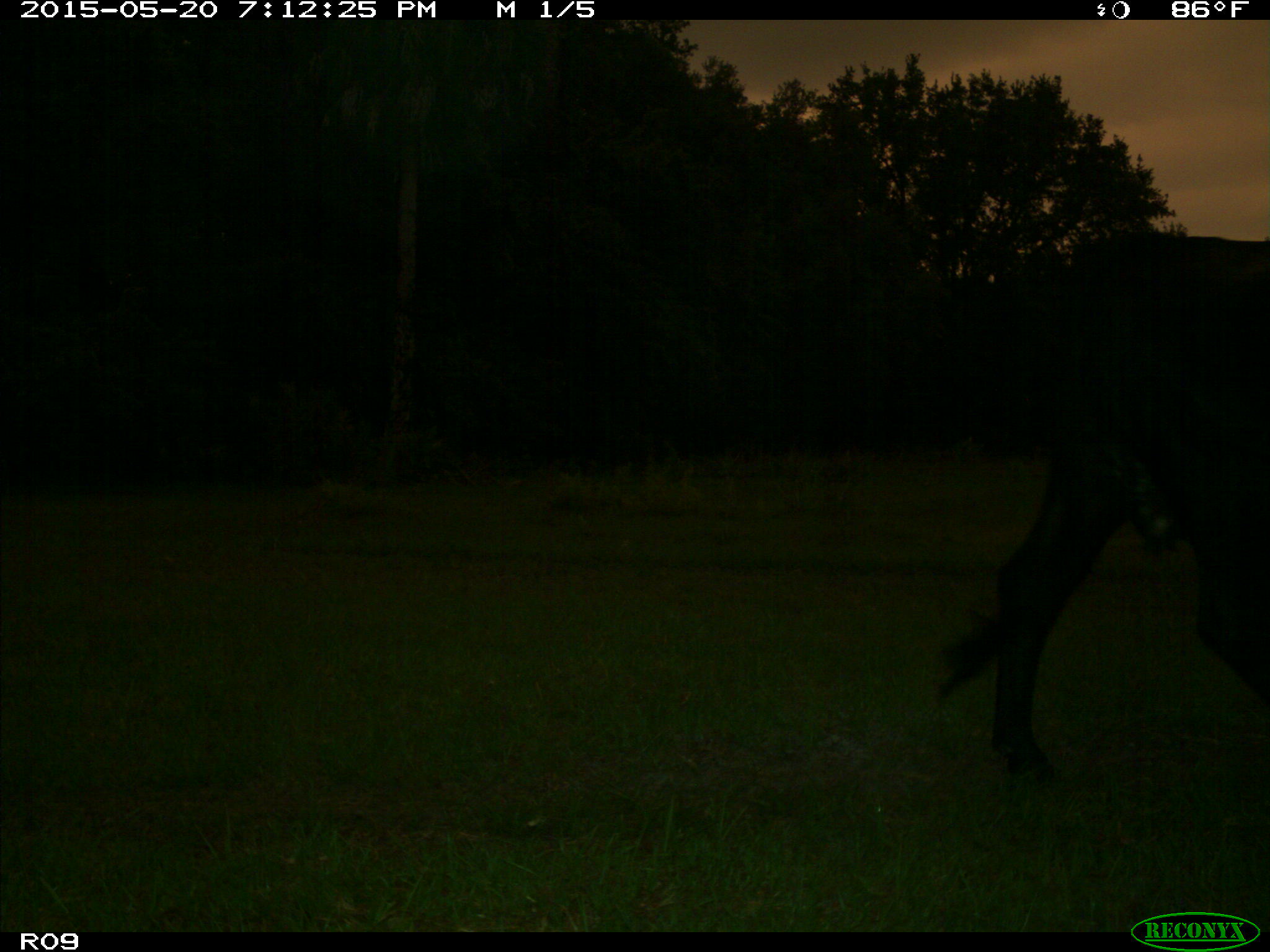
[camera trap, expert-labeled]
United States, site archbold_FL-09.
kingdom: Animalia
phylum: Chordata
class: Mammalia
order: Artiodactyla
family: Bovidae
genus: Bos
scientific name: Bos taurus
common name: domestic cow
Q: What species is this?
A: Bos taurus (domestic cow).